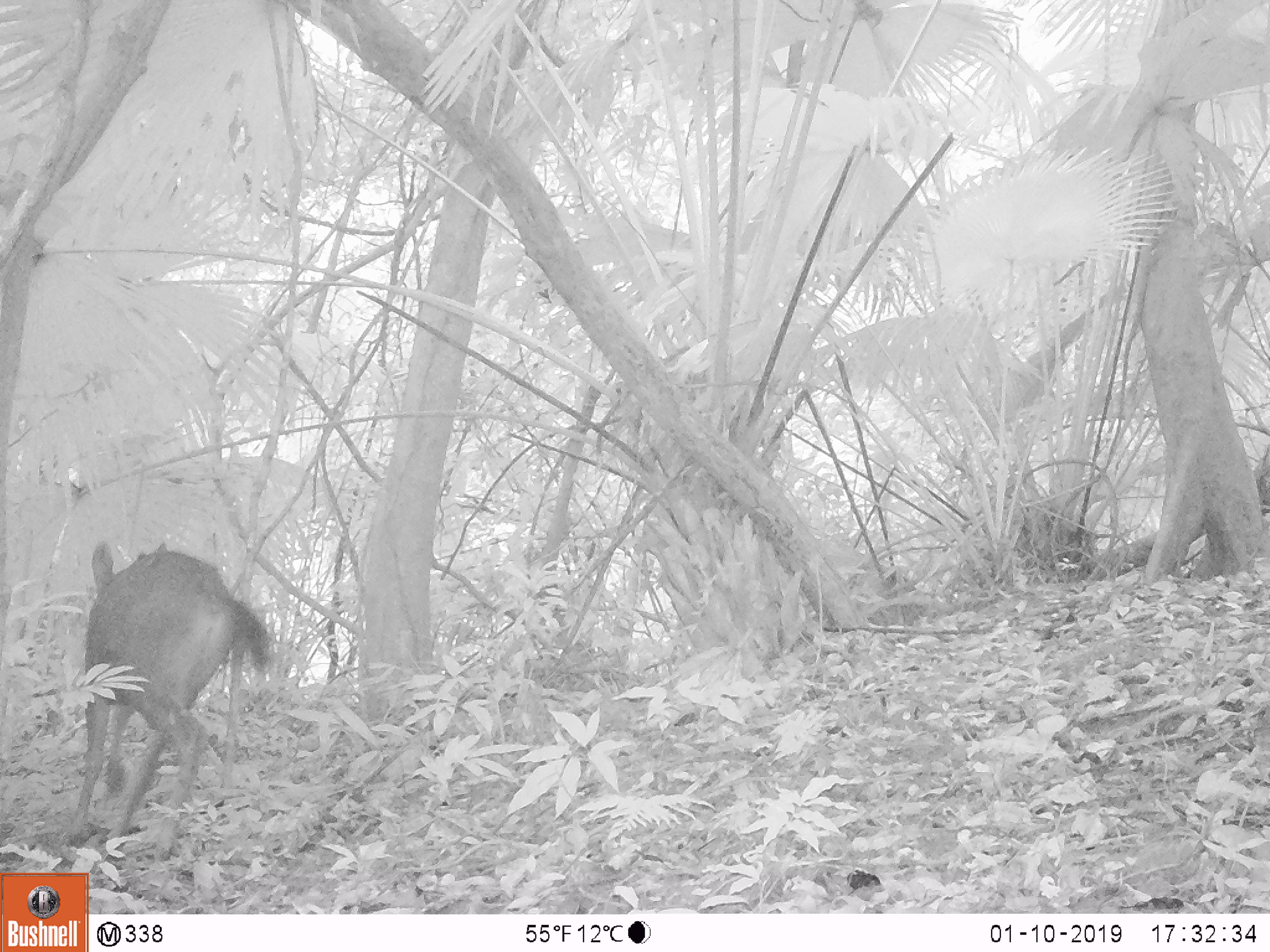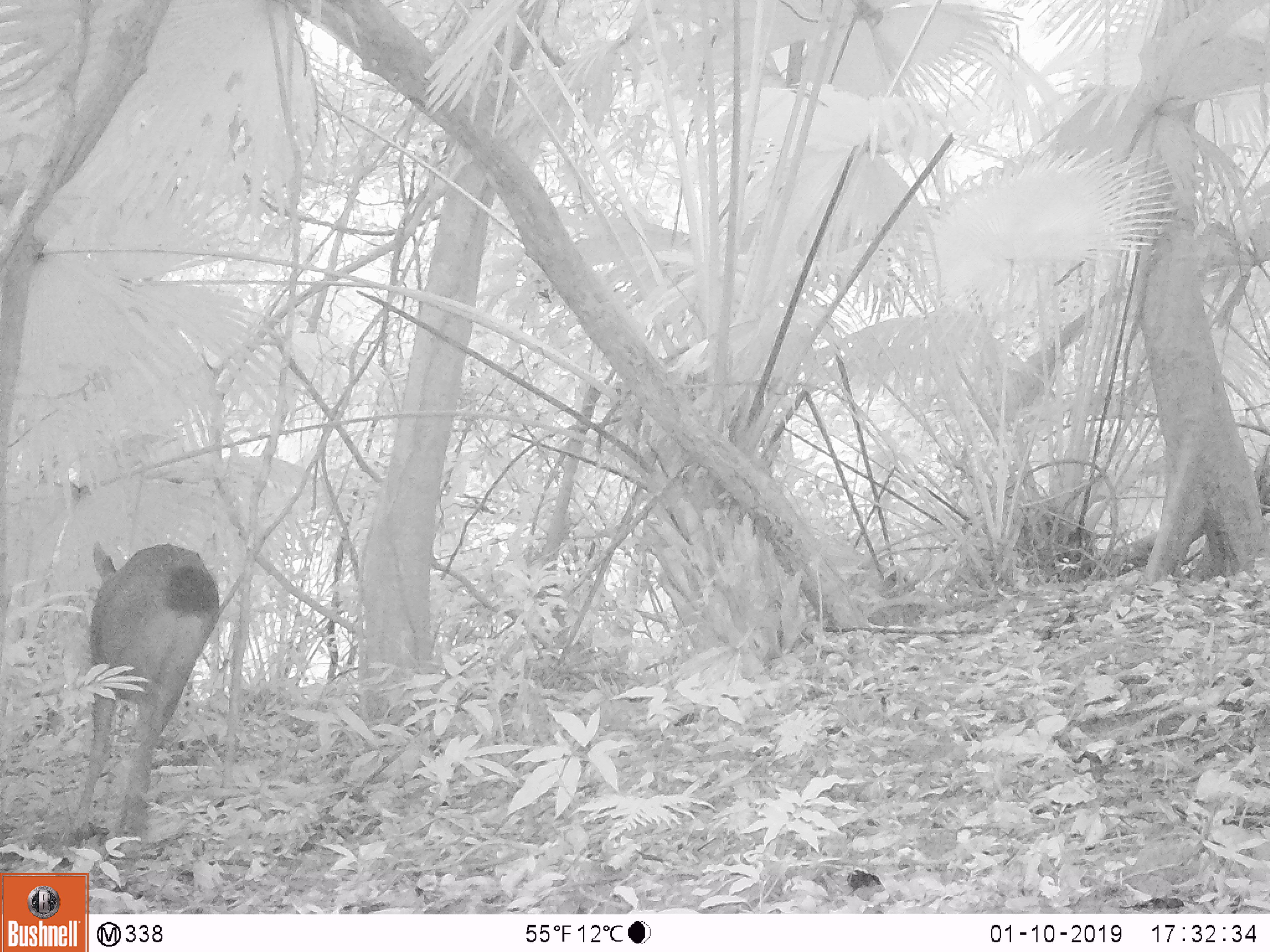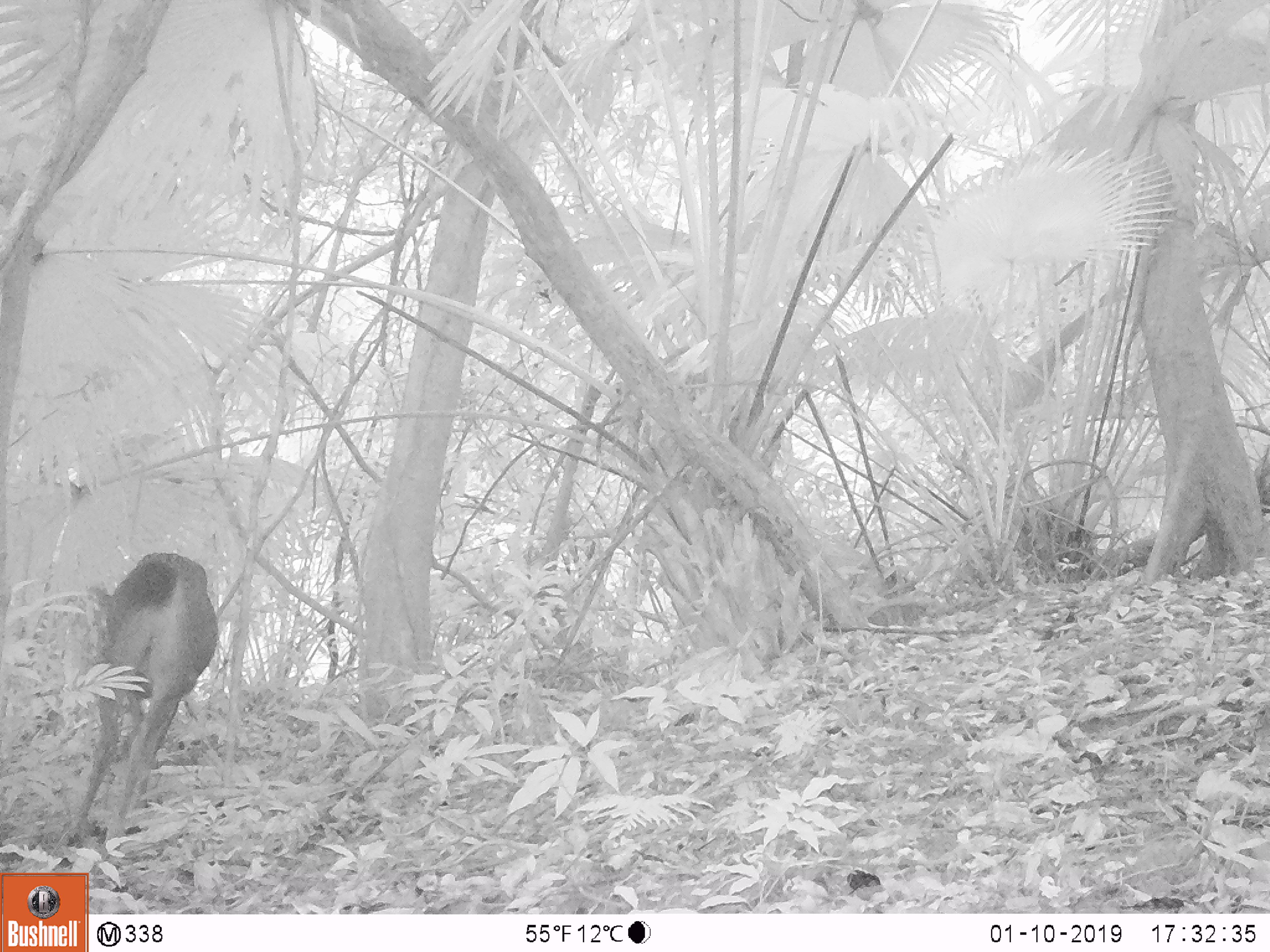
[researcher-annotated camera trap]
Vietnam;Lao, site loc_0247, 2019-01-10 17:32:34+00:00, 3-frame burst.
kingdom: Animalia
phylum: Chordata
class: Mammalia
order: Artiodactyla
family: Cervidae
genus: Rusa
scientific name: Rusa unicolor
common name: sambar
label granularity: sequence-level